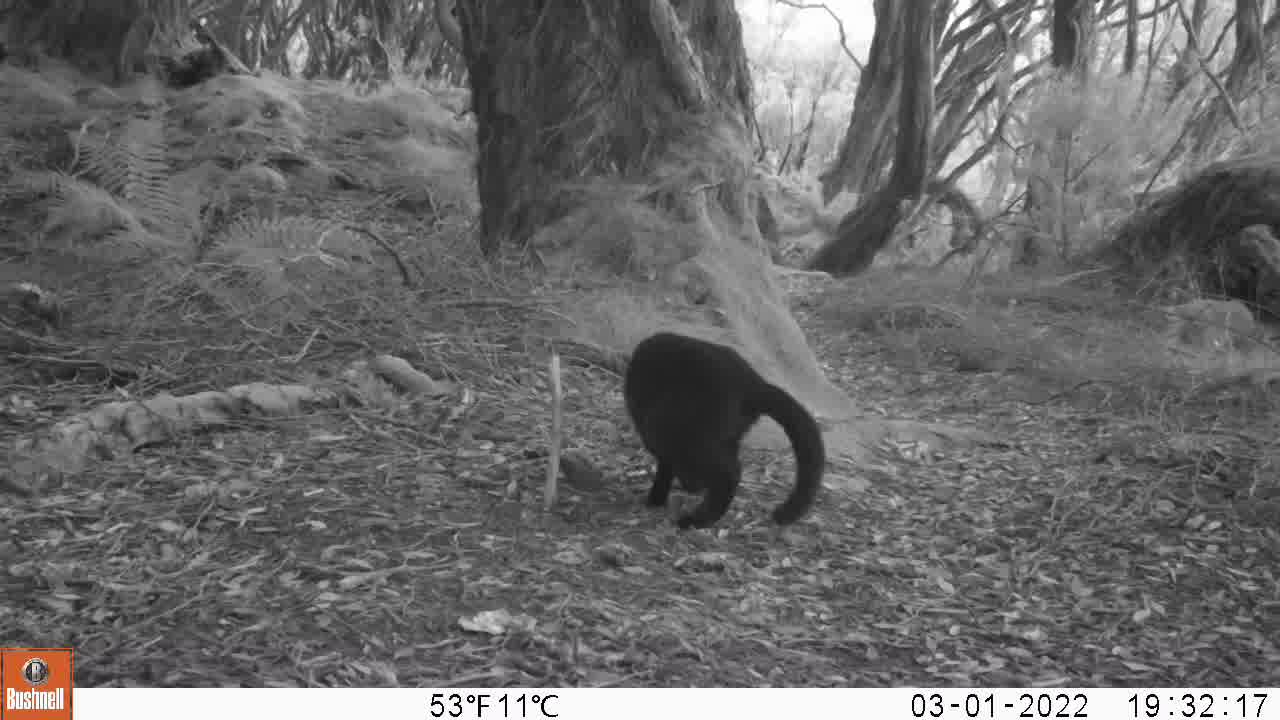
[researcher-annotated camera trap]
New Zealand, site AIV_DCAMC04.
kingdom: Animalia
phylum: Chordata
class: Mammalia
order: Carnivora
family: Felidae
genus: Felis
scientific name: Felis catus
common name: domestic cat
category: cat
Cat (domestic cat) (Felis catus).